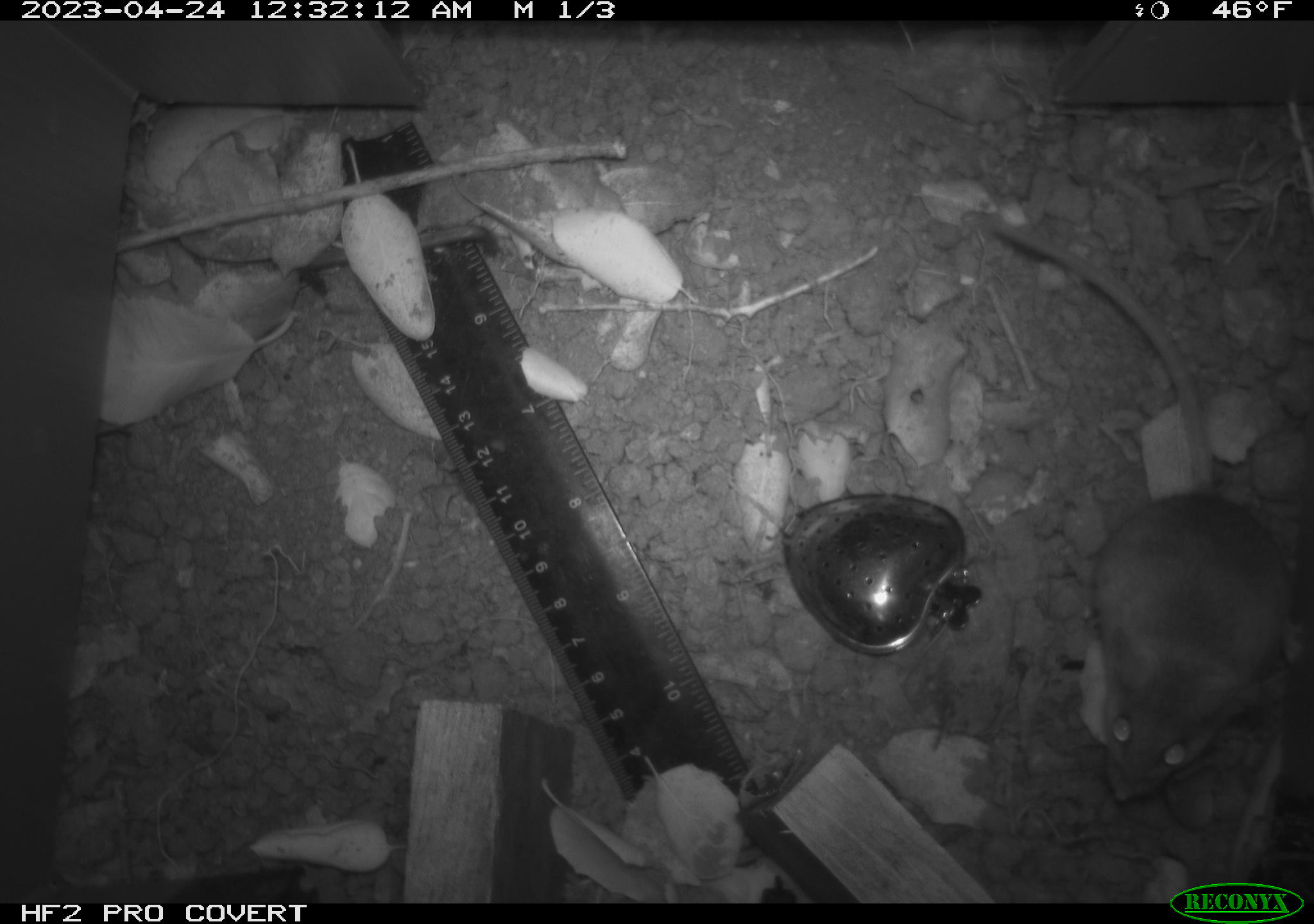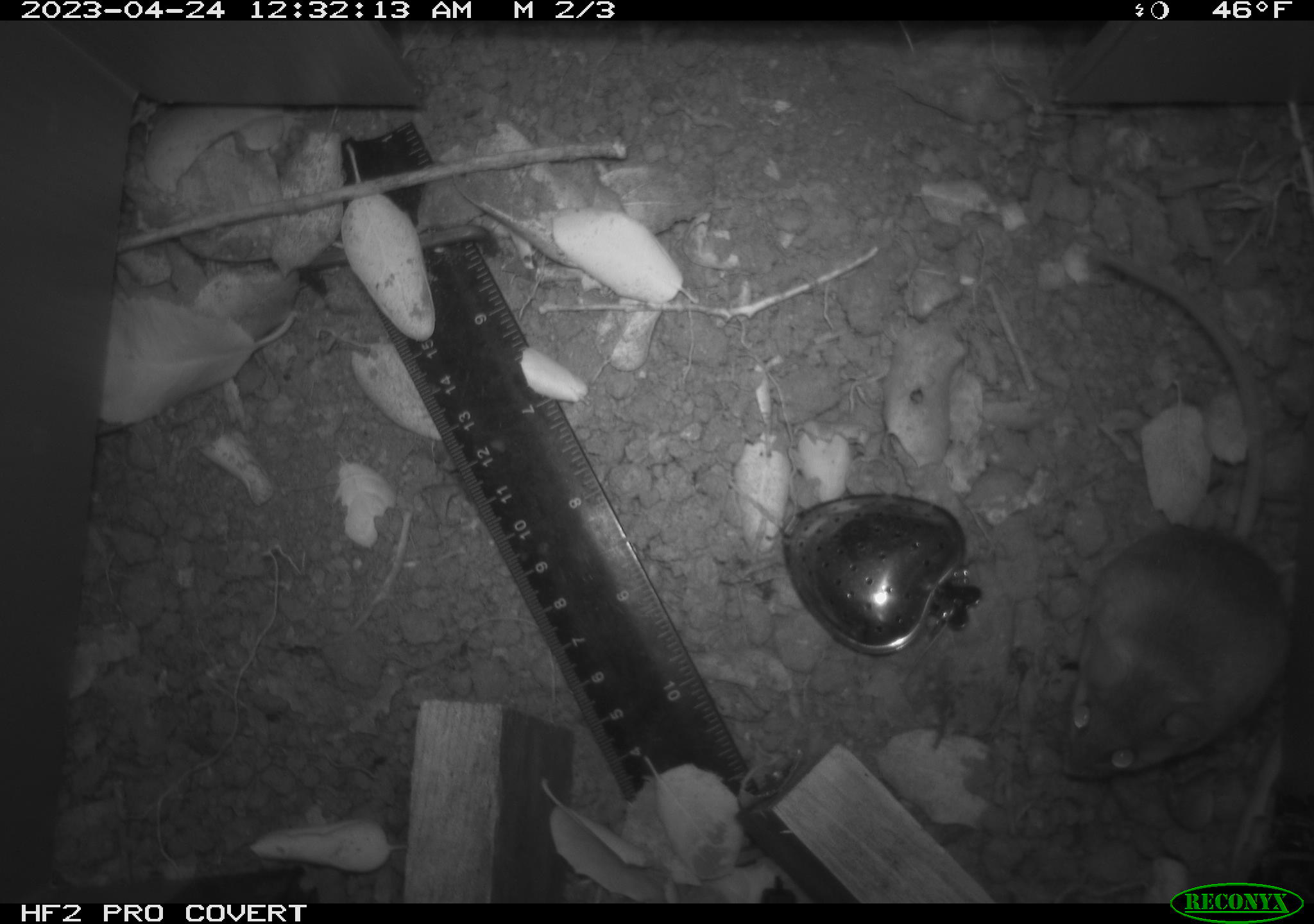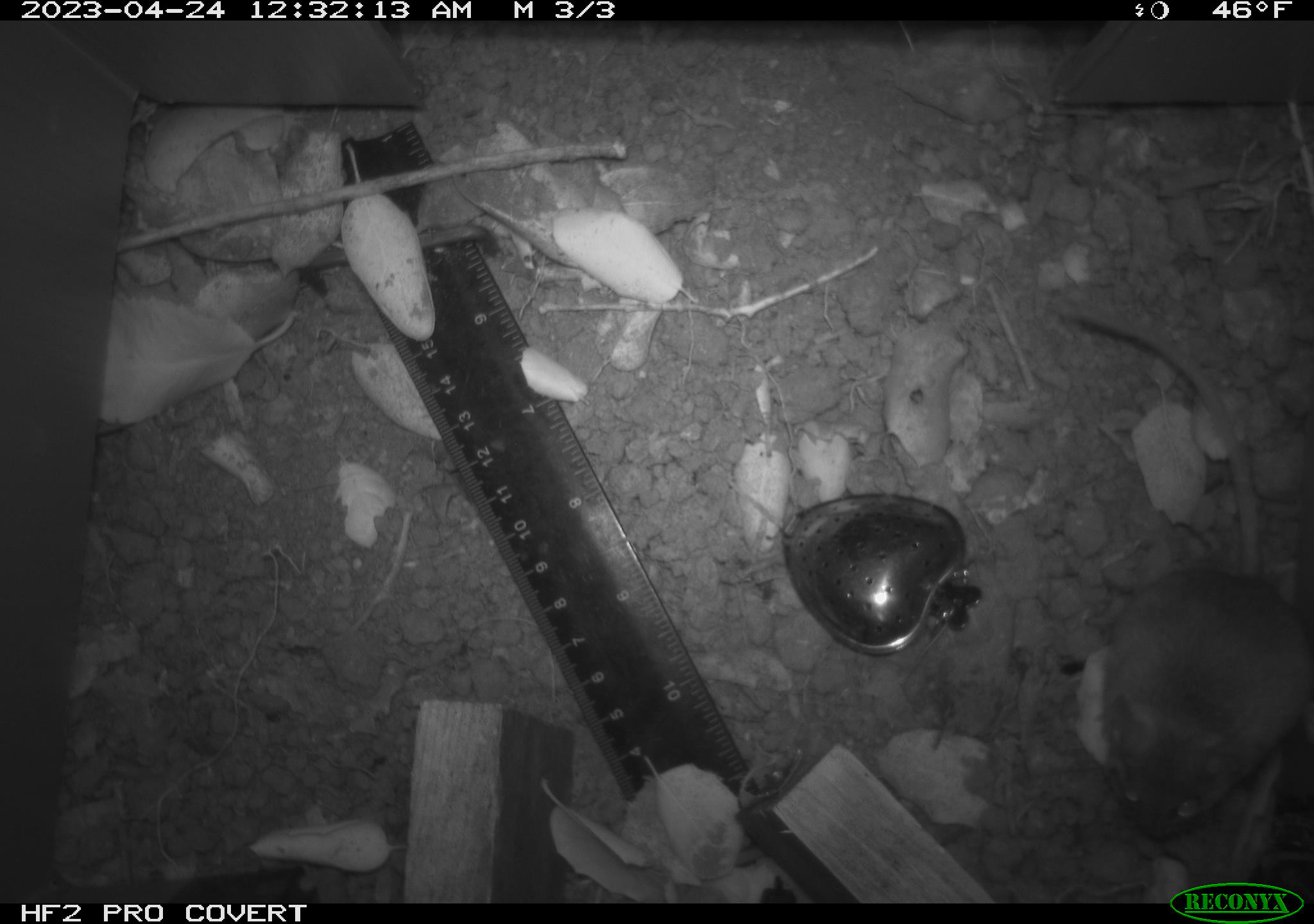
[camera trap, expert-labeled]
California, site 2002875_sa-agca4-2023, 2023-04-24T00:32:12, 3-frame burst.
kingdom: Animalia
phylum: Chordata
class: Mammalia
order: Rodentia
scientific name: Rodentia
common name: mouse species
Mouse species (Rodentia).